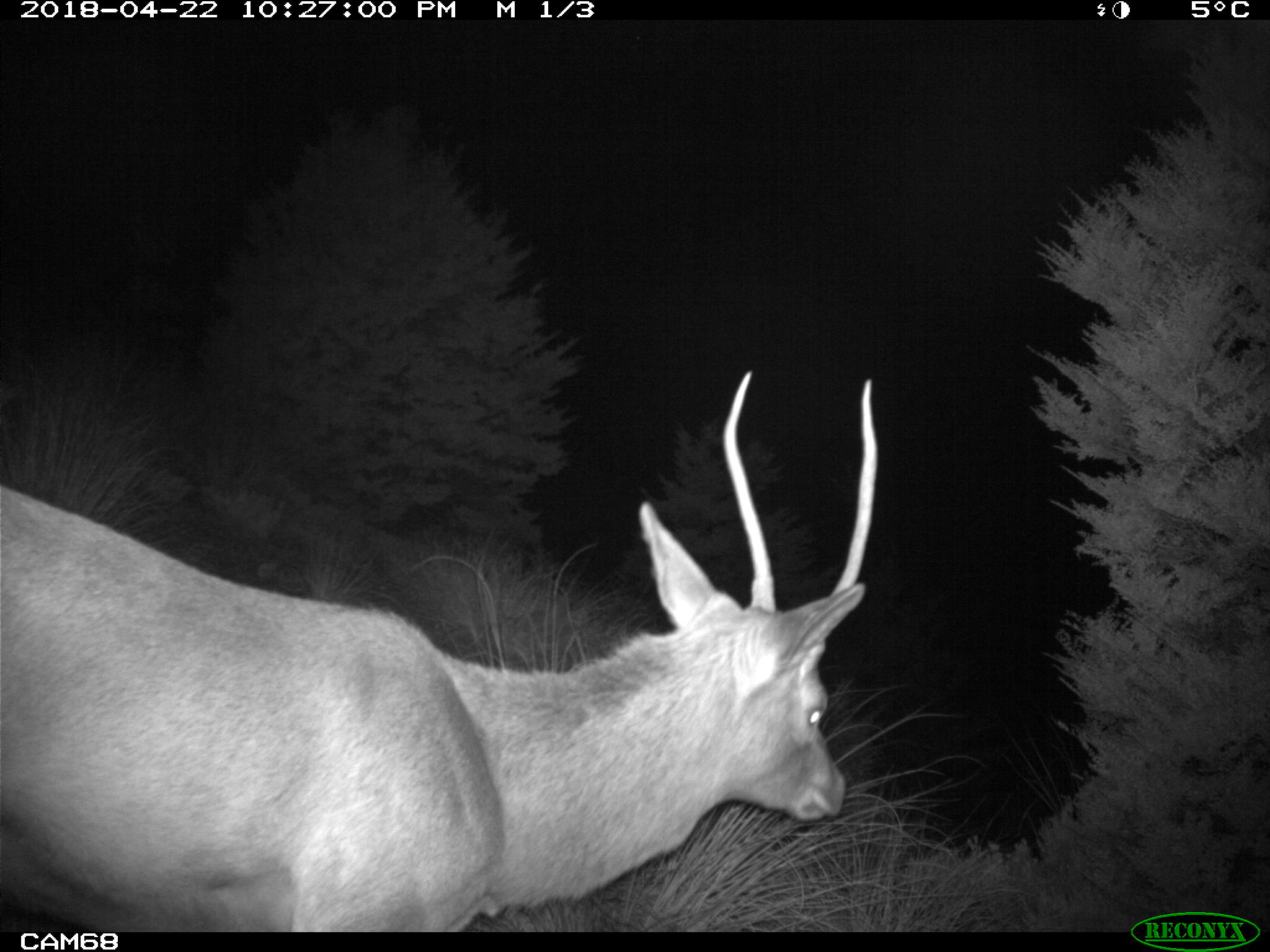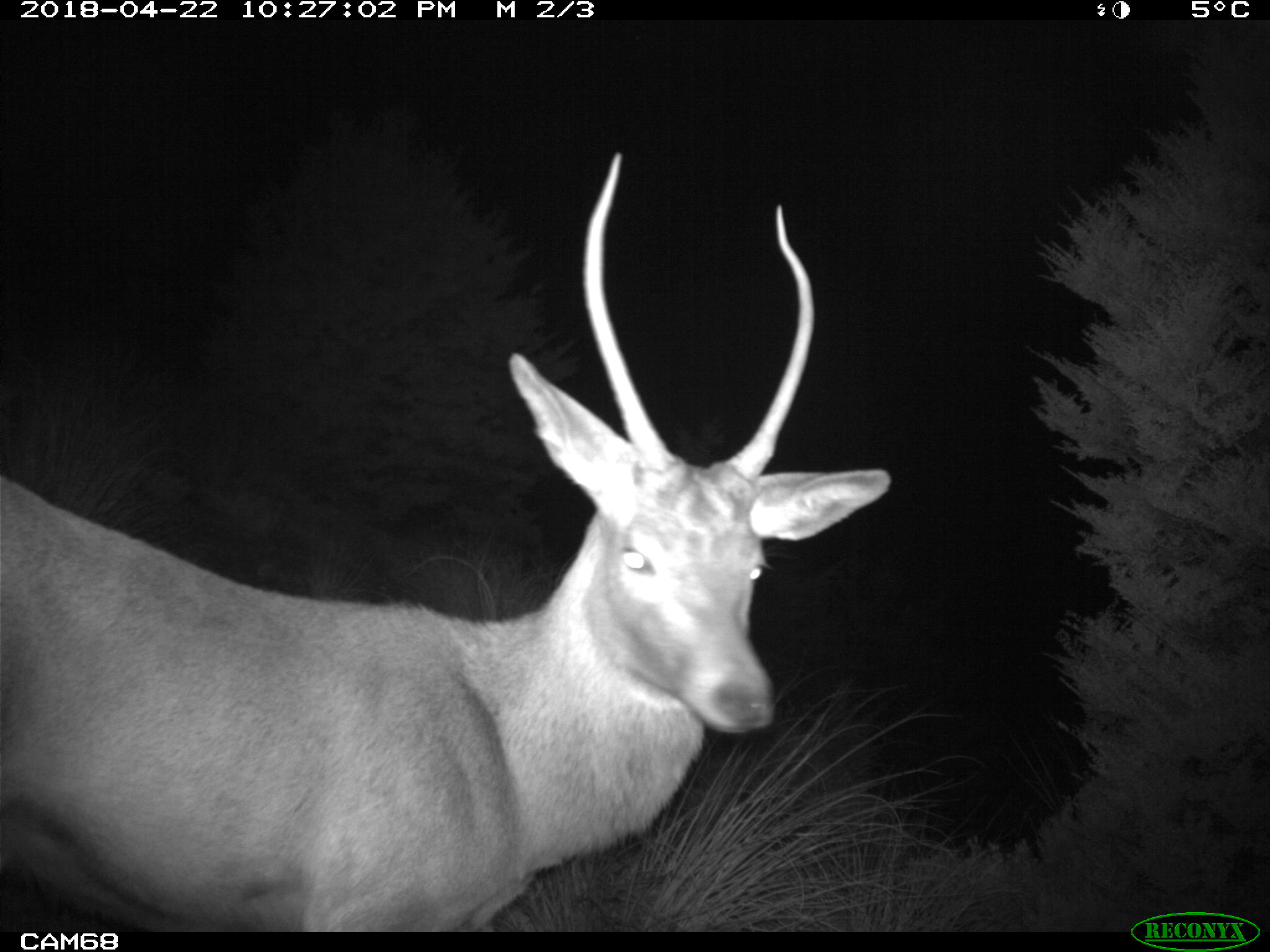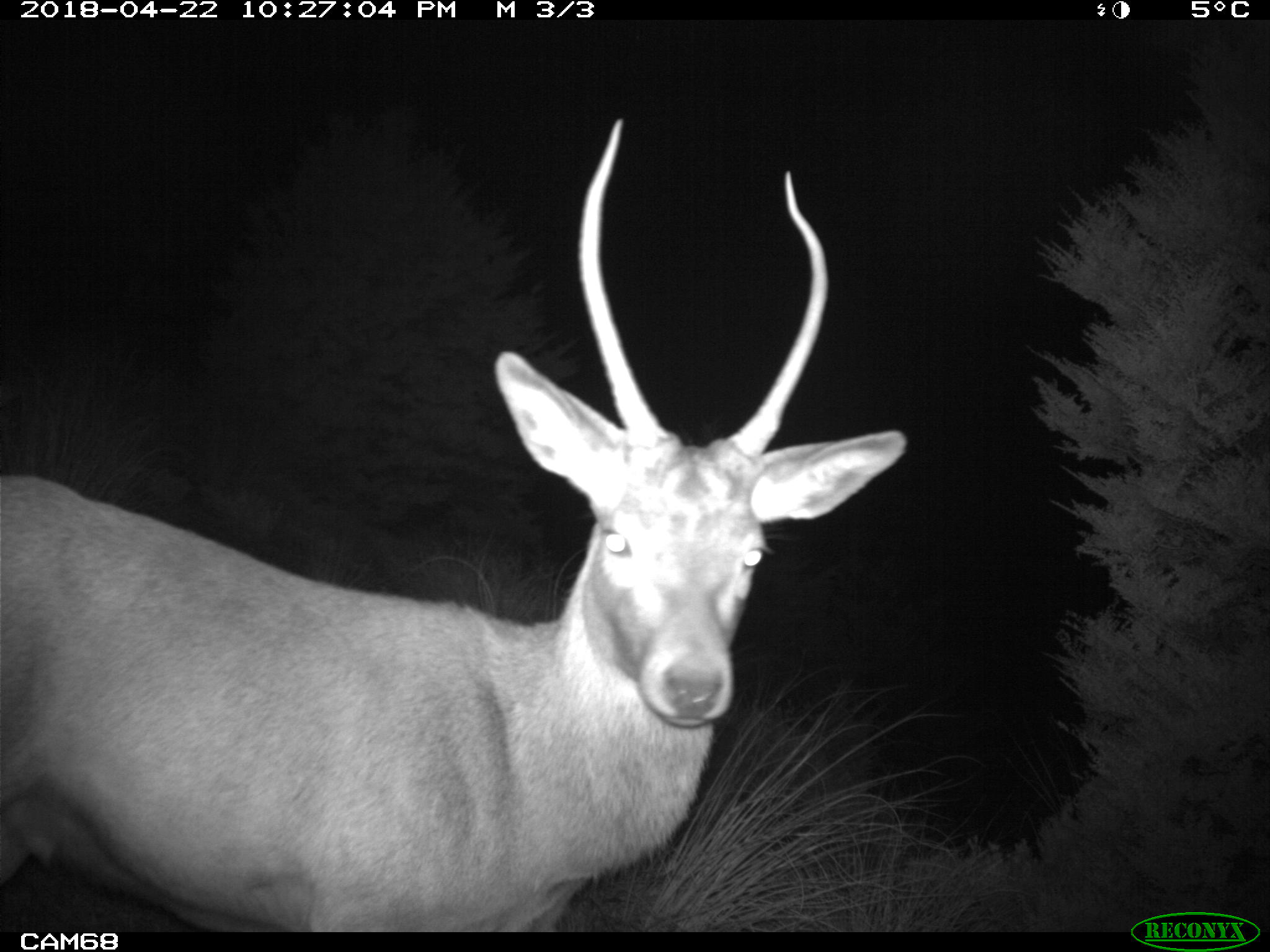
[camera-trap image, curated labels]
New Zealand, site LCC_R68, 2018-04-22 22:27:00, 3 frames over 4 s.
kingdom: Animalia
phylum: Chordata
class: Mammalia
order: Artiodactyla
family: Cervidae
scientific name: Cervidae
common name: deer